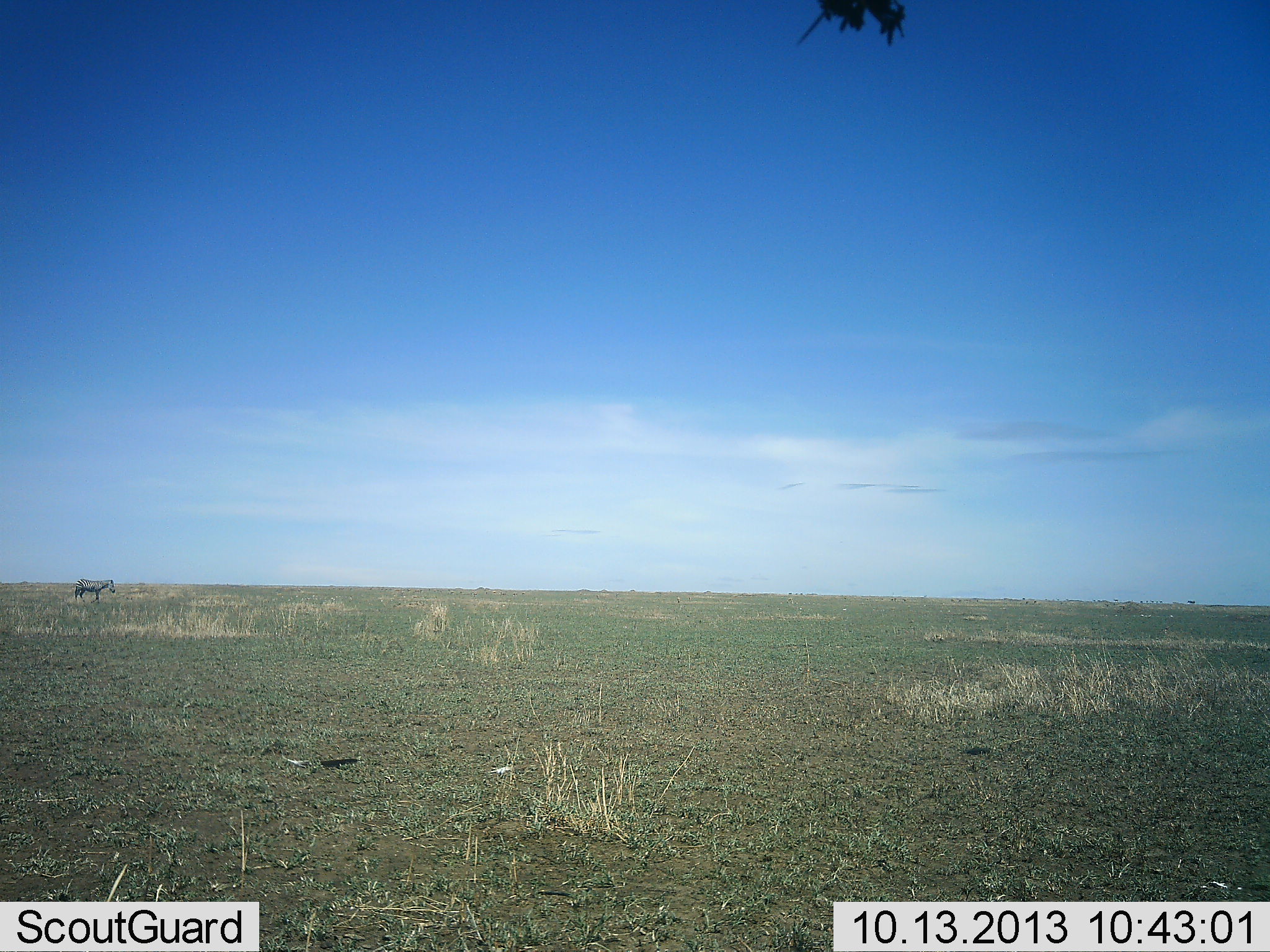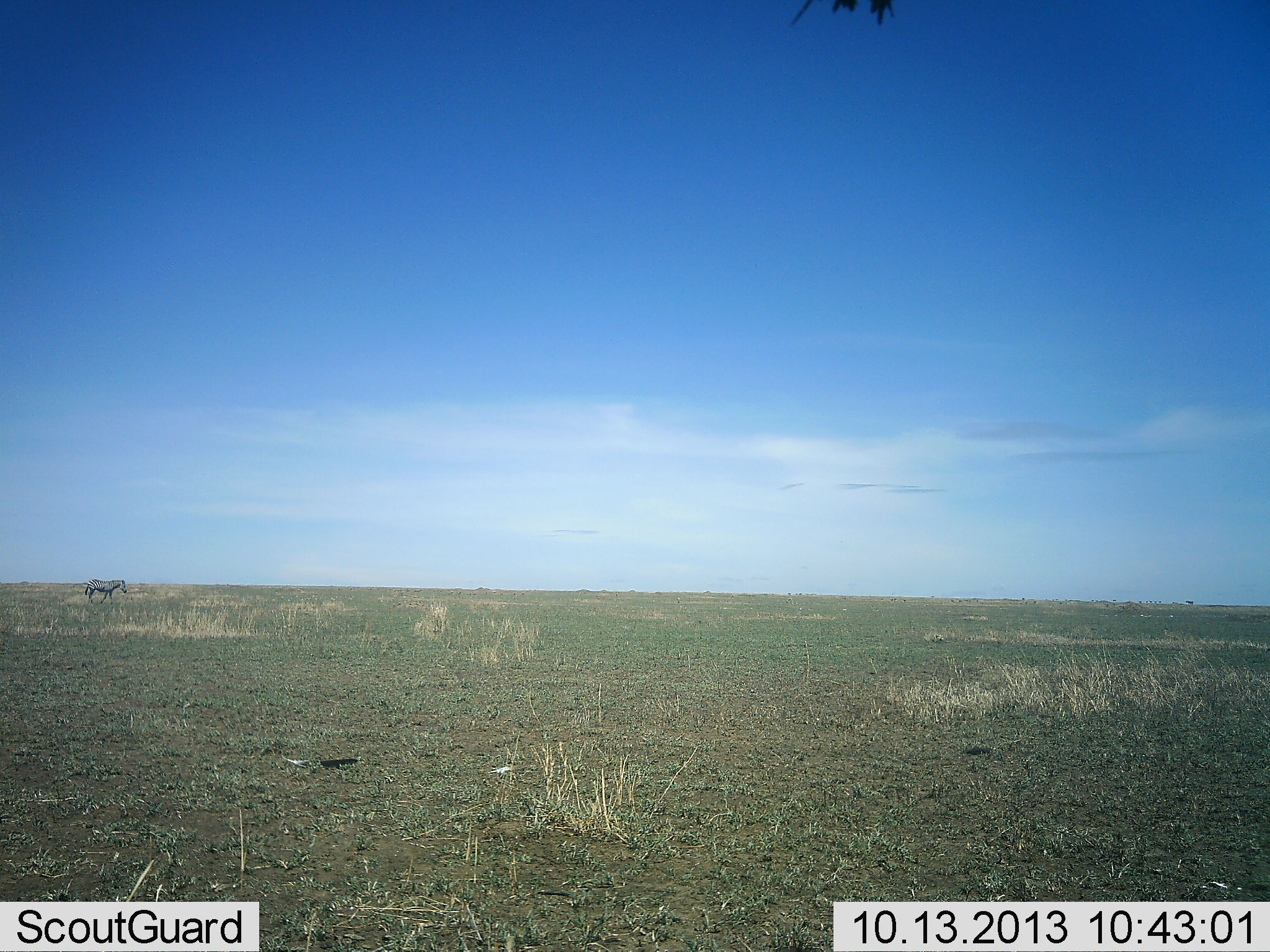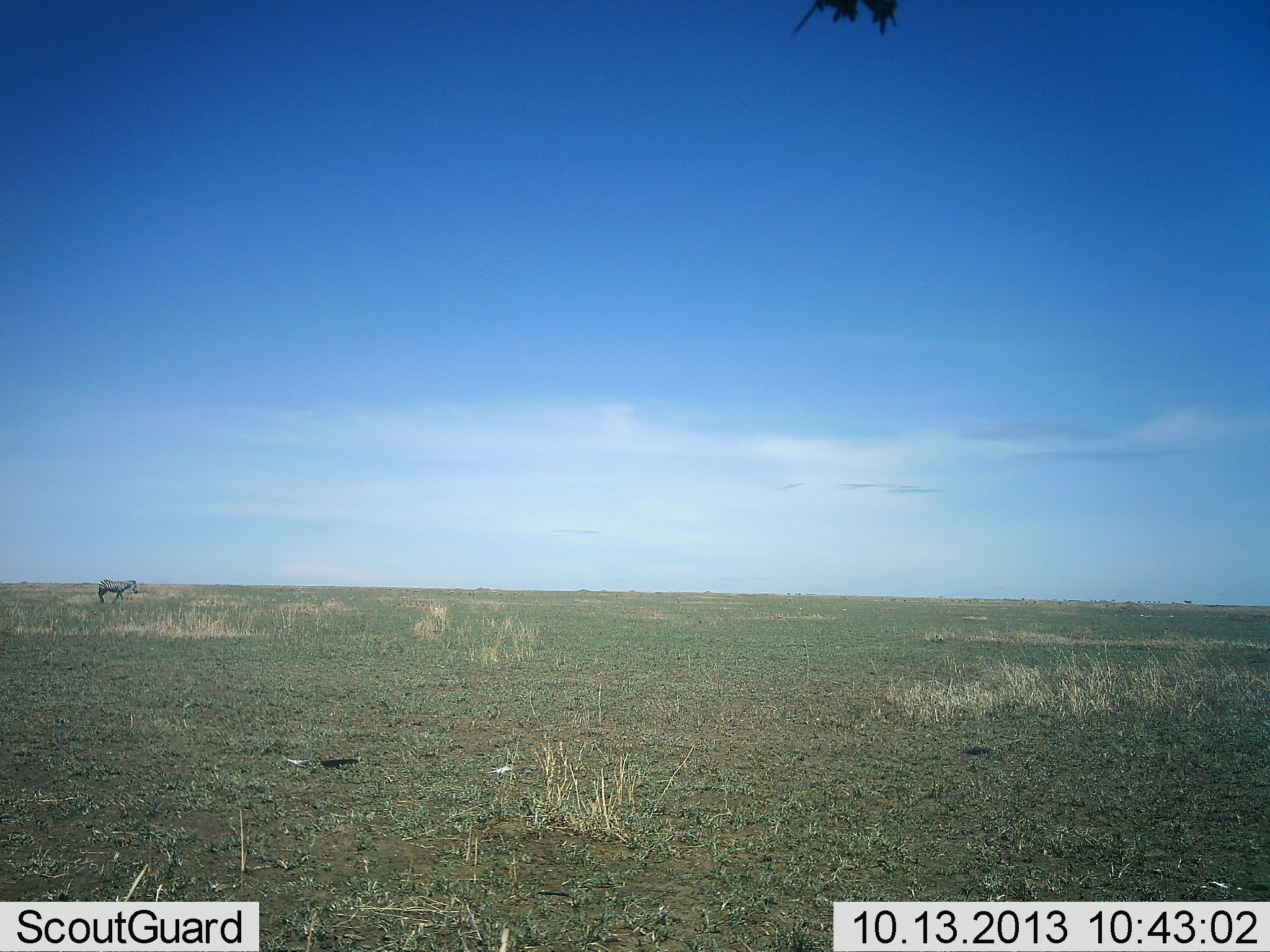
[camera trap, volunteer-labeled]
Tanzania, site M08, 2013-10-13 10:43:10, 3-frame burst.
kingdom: Animalia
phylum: Chordata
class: Mammalia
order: Perissodactyla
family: Equidae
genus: Equus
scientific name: Equus quagga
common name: plains zebra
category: zebra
Zebra (plains zebra) (Equus quagga), count 1. Behavior (volunteer vote fractions): standing 10%, resting 0%, moving 90%, interacting 0%. Young present (vote fraction): 0%. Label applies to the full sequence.